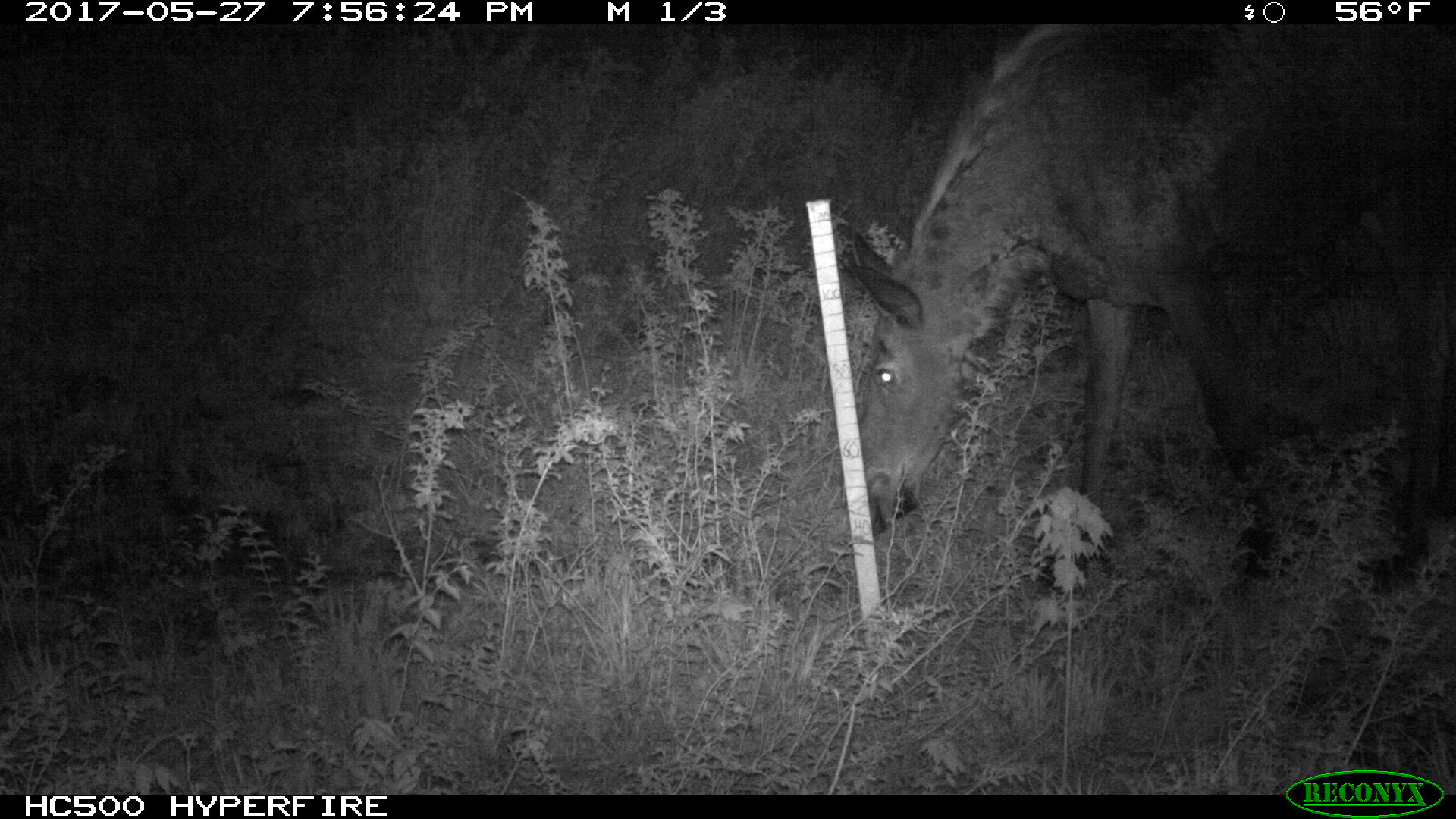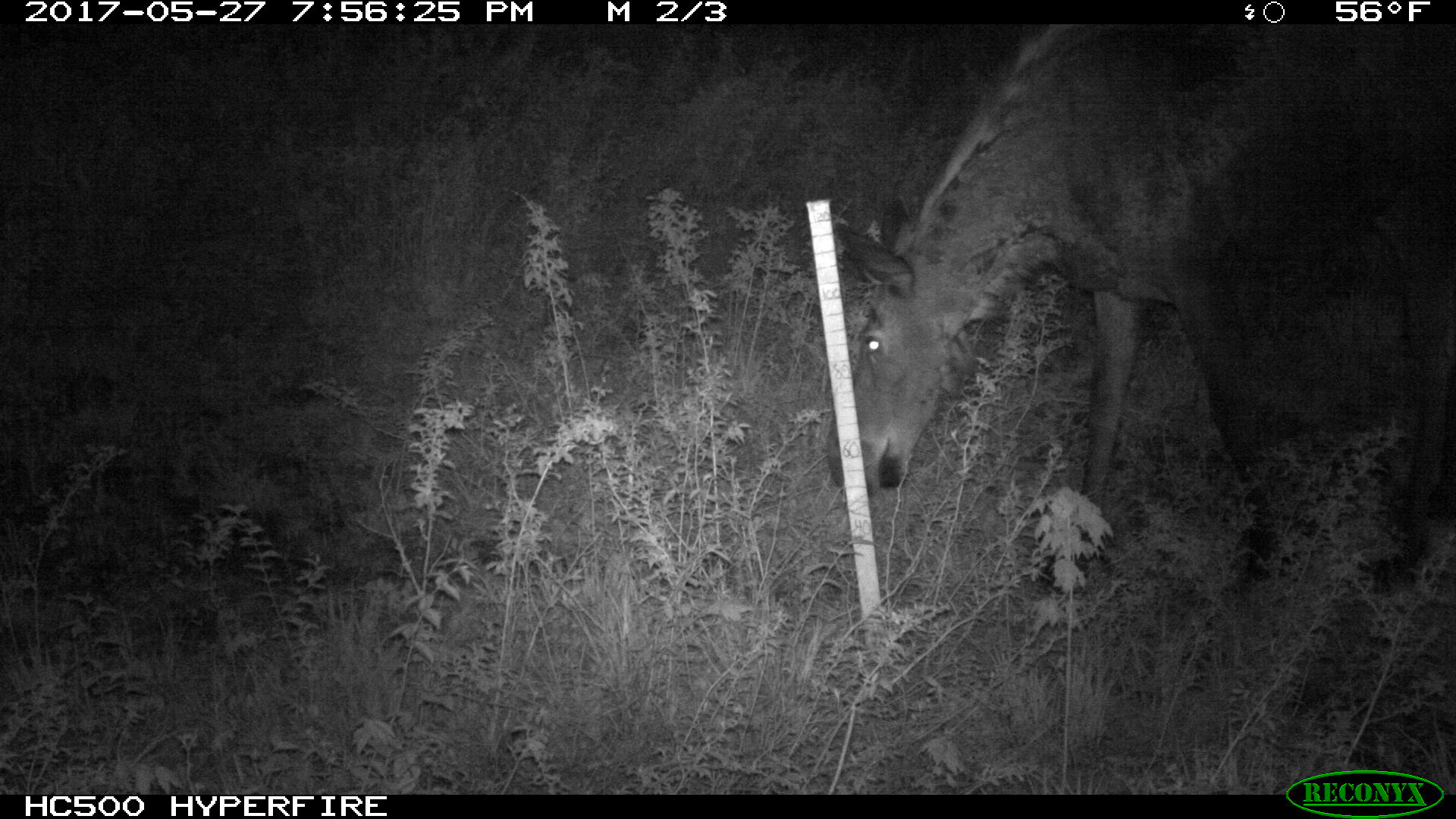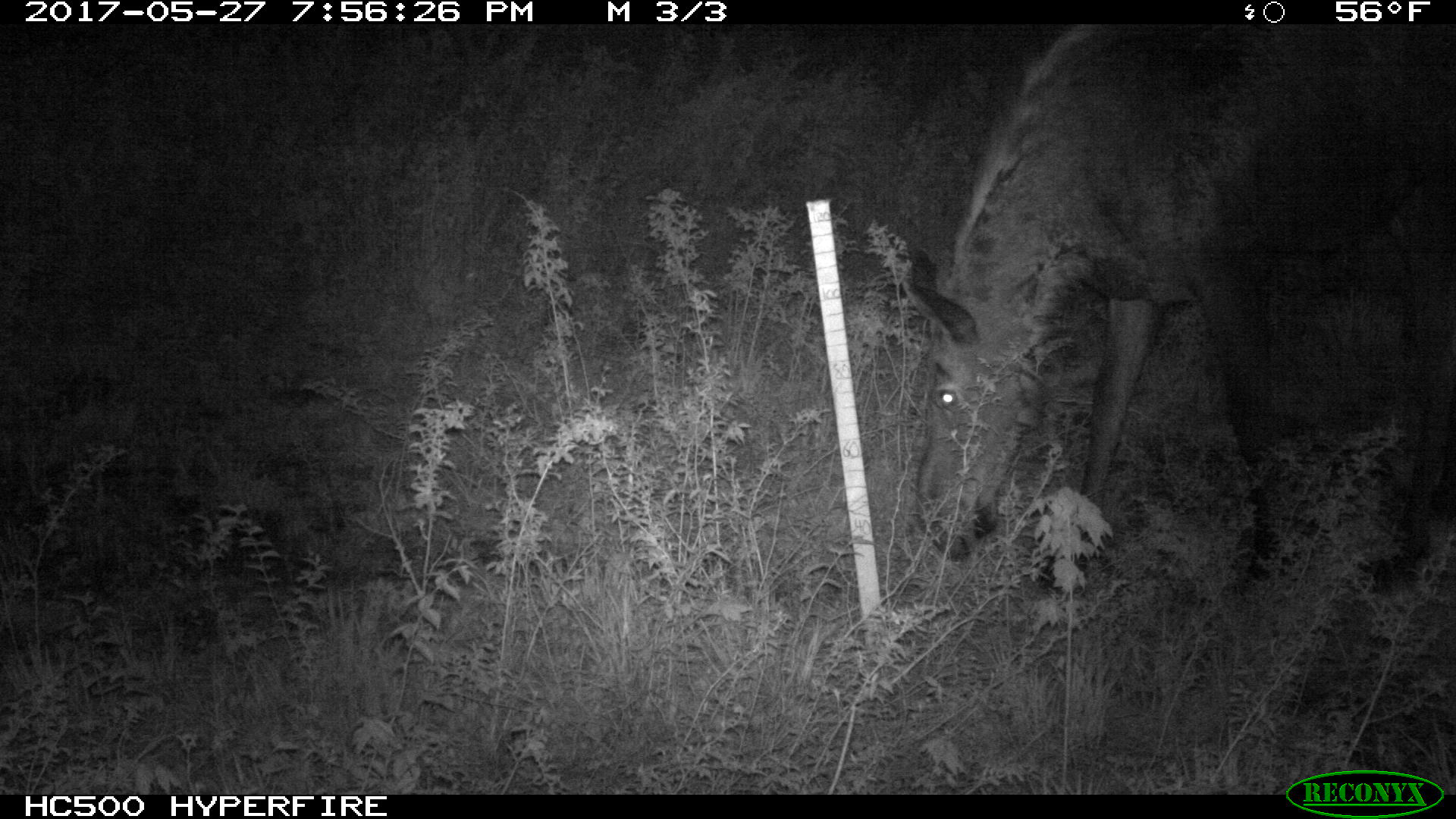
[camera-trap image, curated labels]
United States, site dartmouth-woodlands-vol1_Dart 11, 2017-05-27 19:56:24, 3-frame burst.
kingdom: Animalia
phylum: Chordata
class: Mammalia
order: Artiodactyla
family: Cervidae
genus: Alces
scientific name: Alces alces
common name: moose